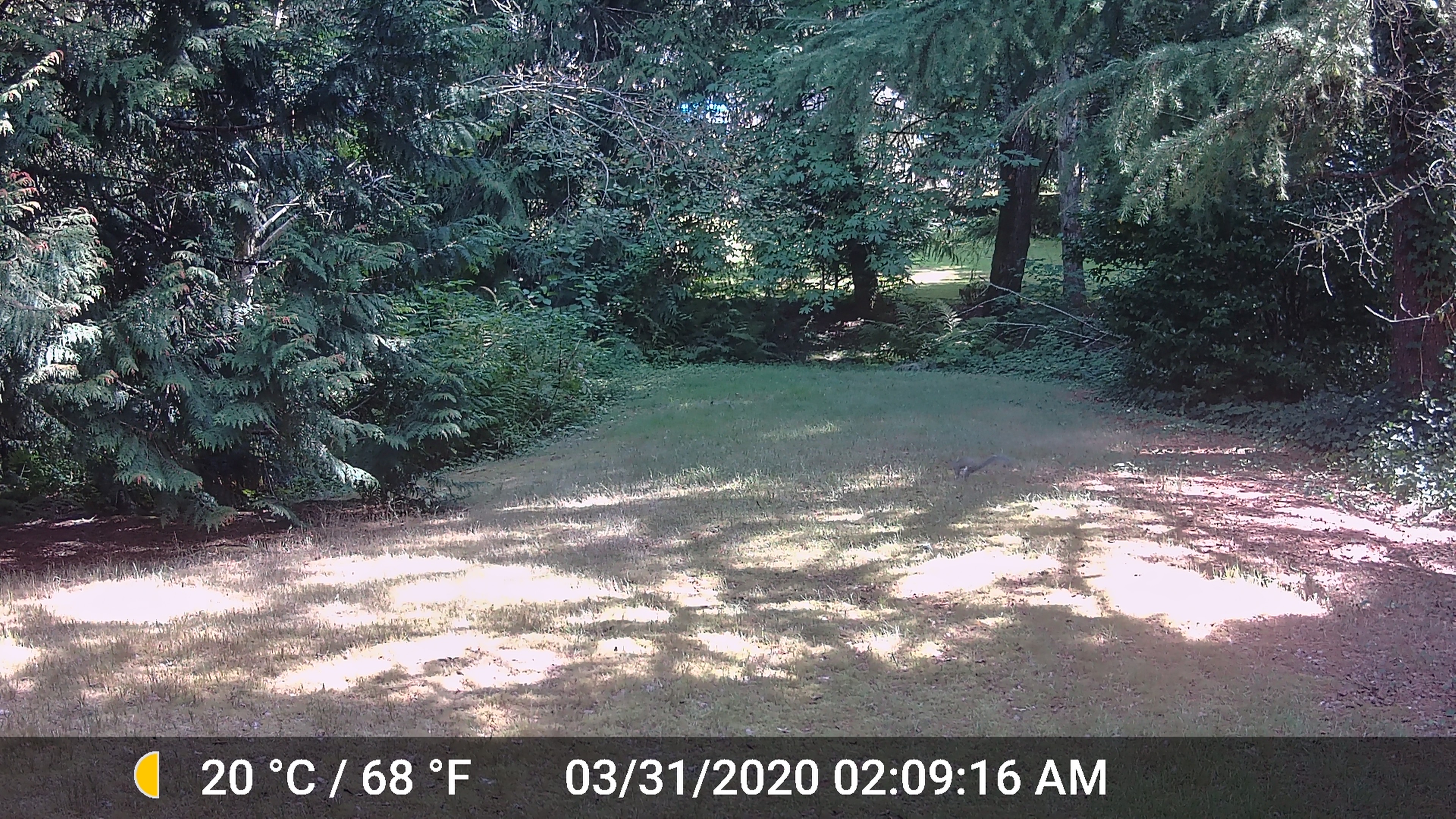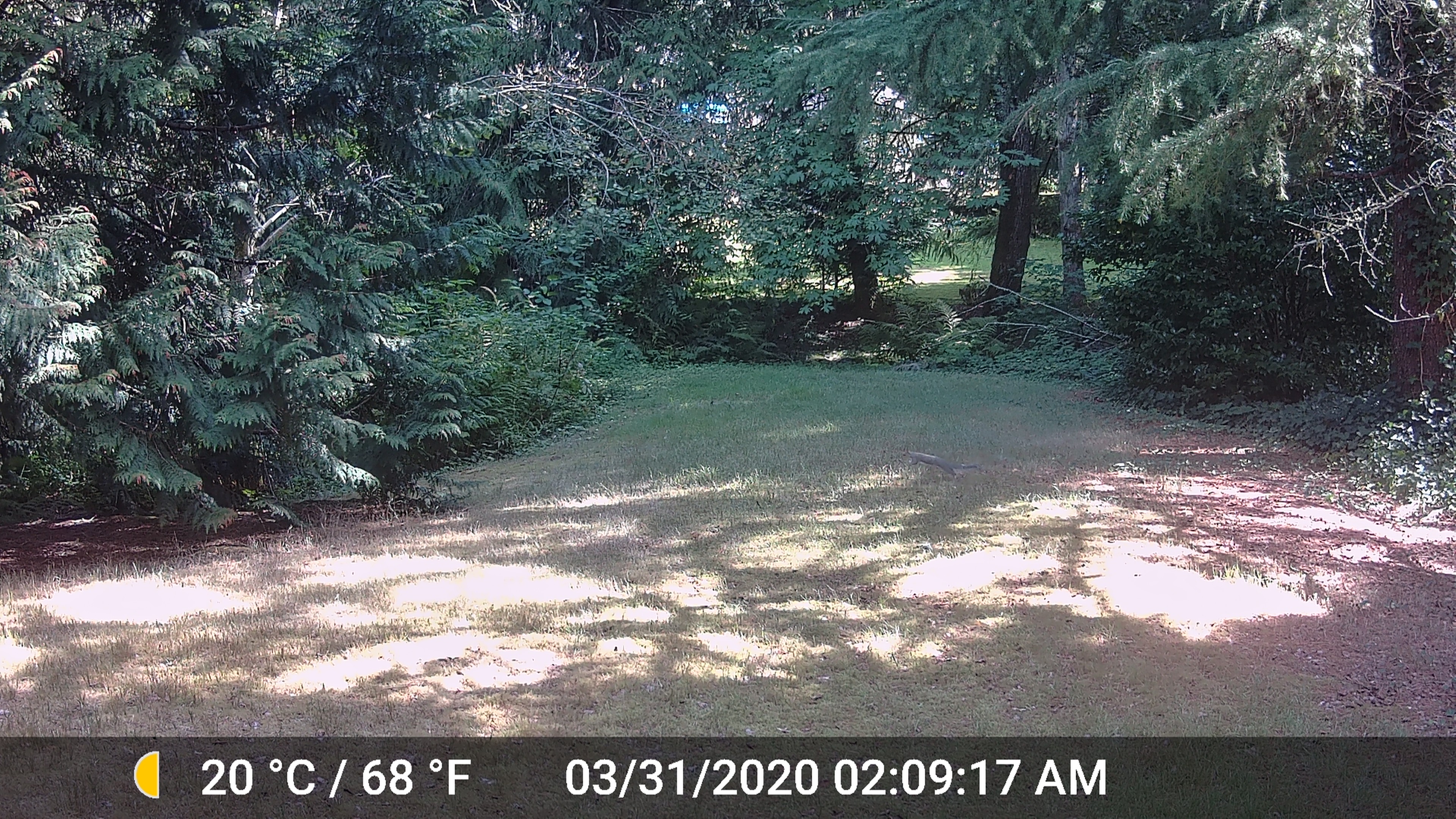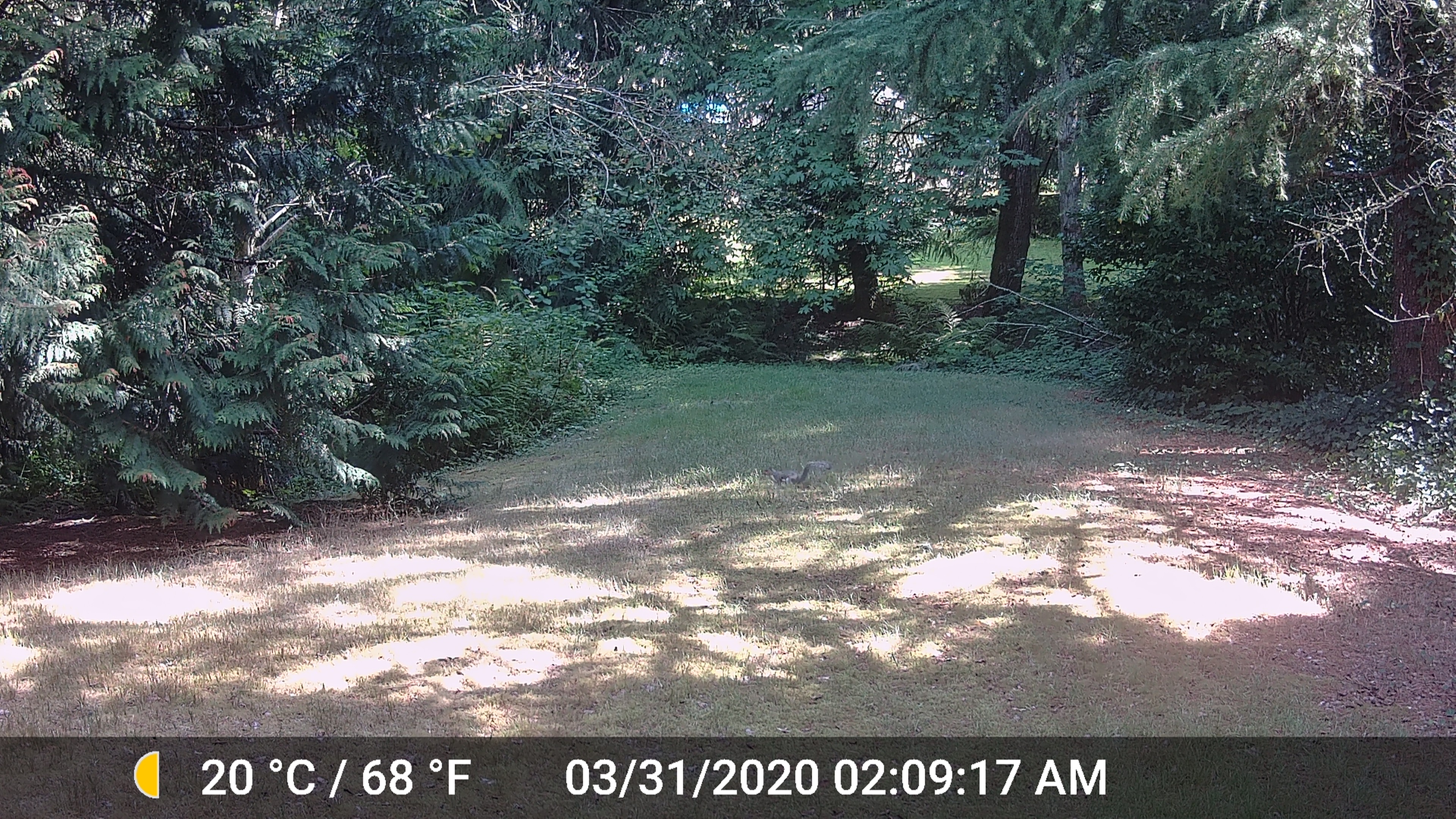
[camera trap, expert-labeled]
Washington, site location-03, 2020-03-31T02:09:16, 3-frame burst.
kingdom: Animalia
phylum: Chordata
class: Mammalia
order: Rodentia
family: Sciuridae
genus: Sciurus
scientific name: Sciurus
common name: squirrel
Squirrel (Sciurus).